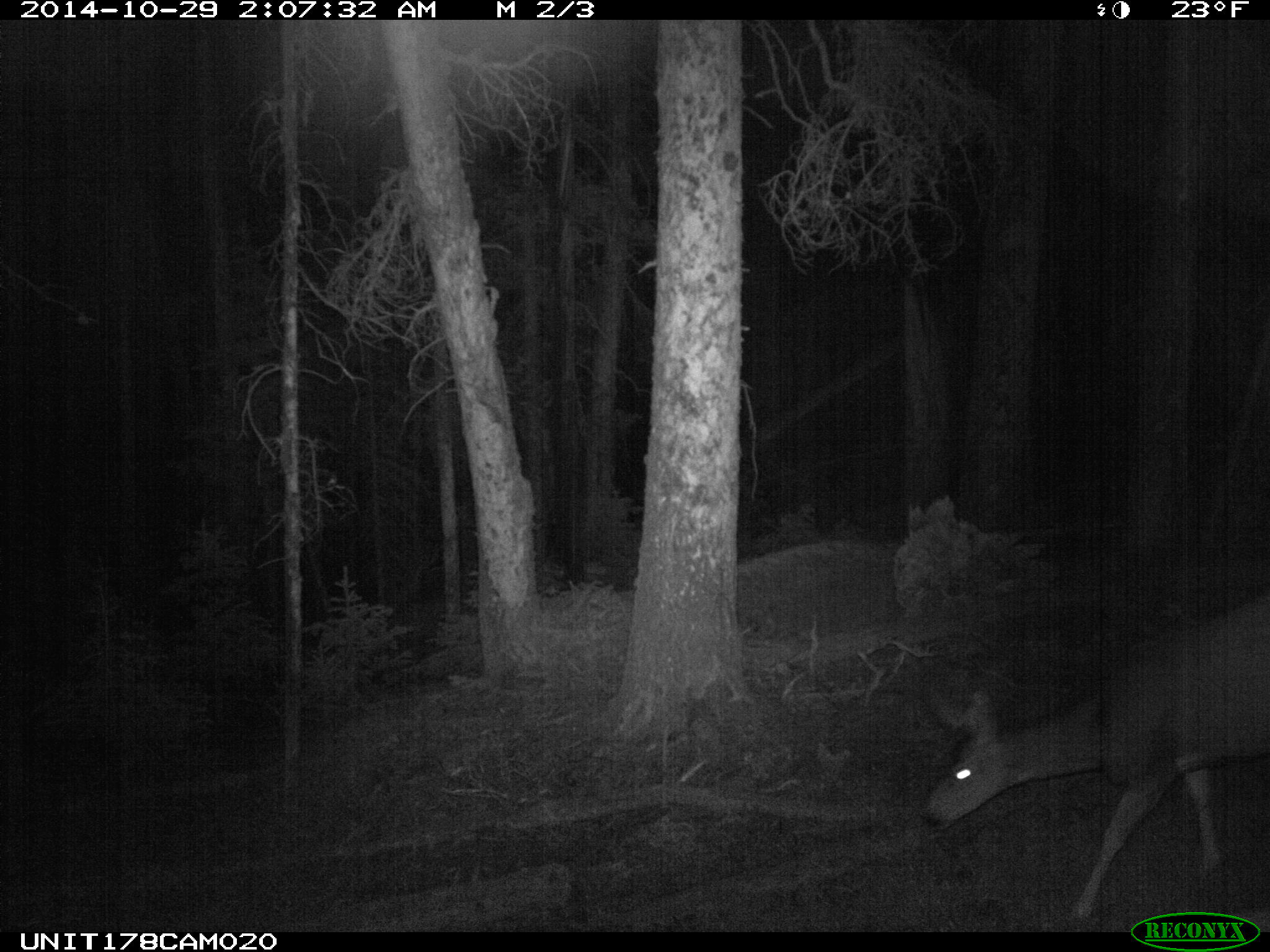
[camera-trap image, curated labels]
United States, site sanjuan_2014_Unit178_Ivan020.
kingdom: Animalia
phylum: Chordata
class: Mammalia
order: Artiodactyla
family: Cervidae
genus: Odocoileus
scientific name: Odocoileus hemionus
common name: mule deer